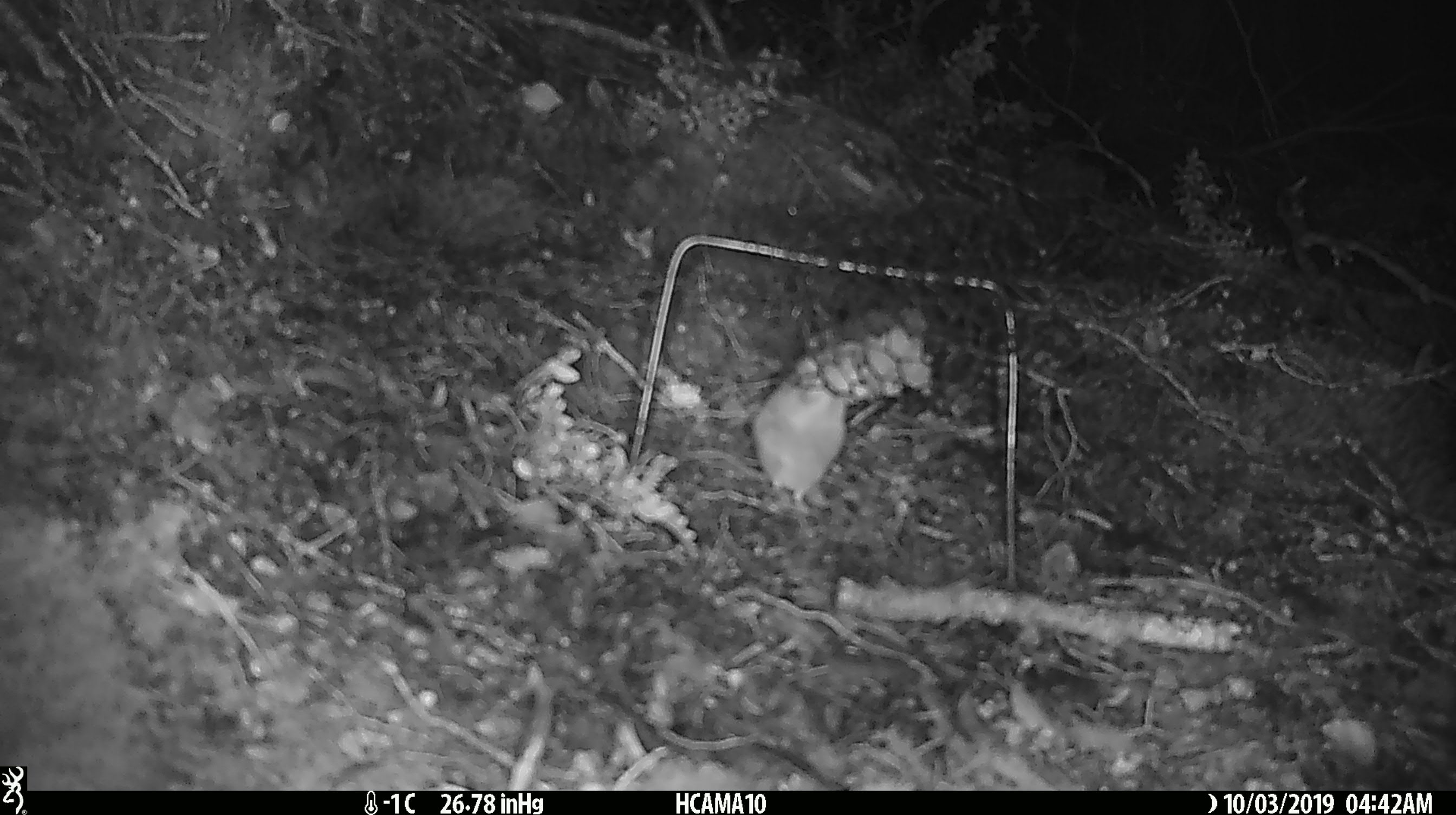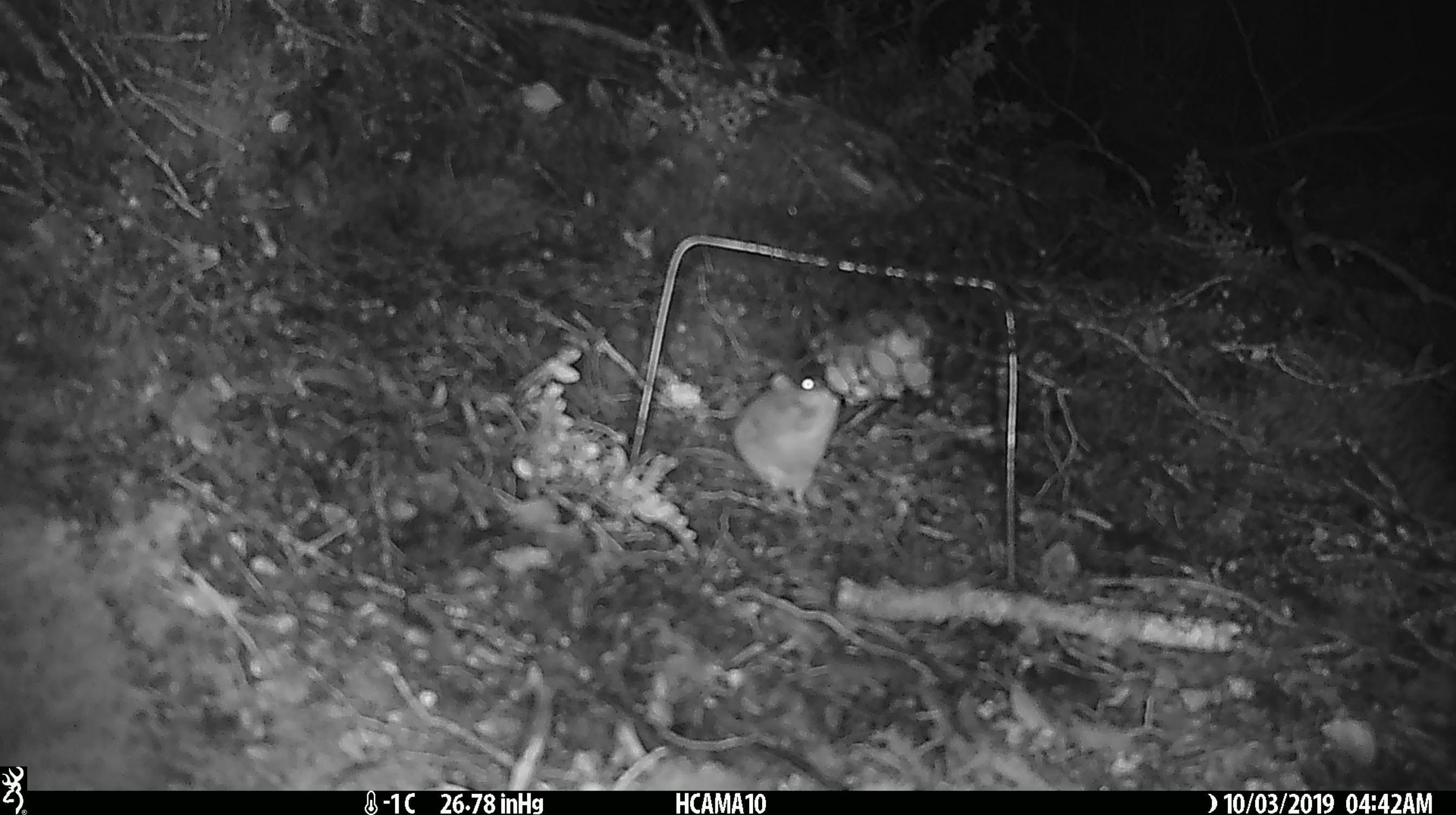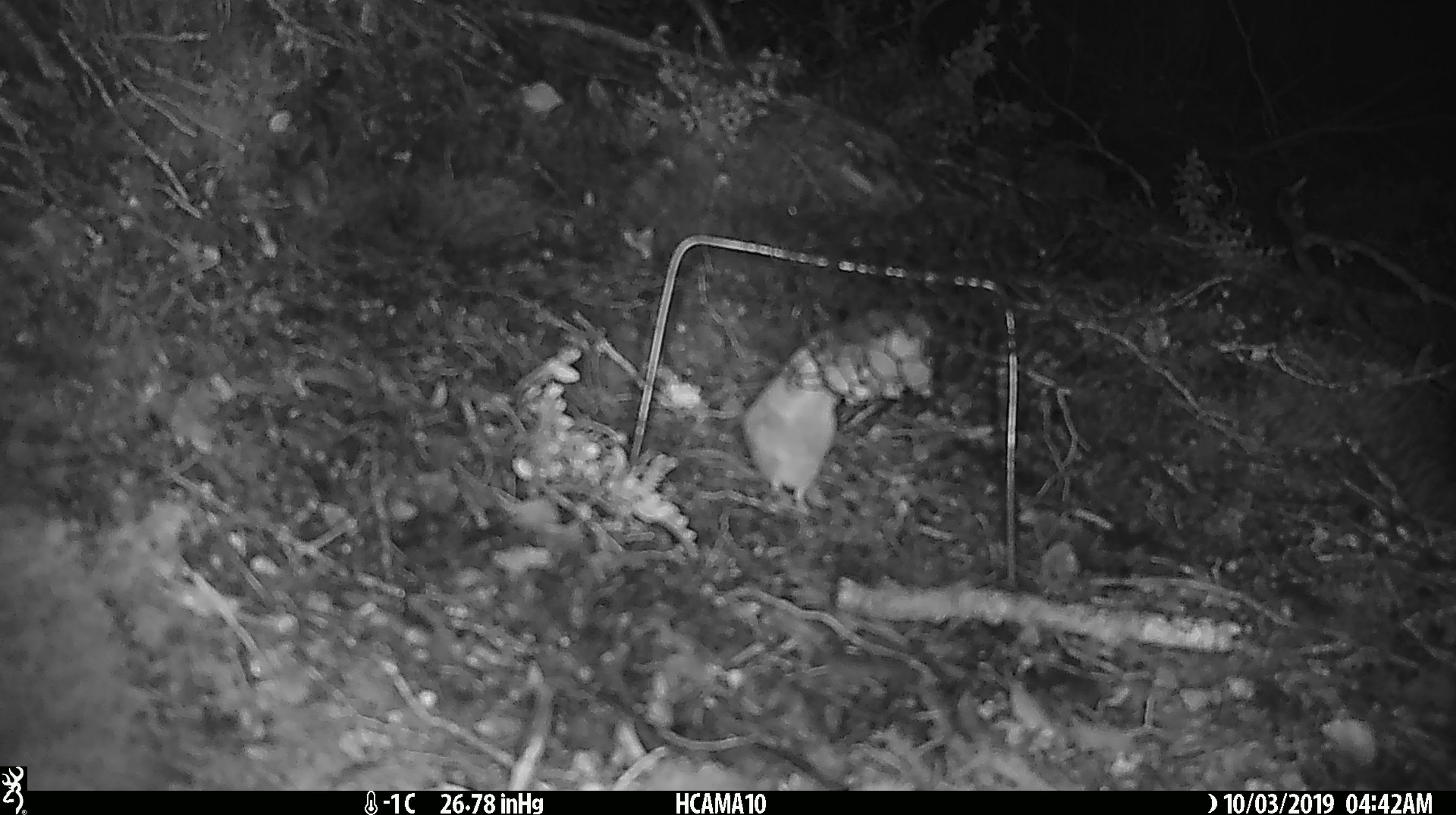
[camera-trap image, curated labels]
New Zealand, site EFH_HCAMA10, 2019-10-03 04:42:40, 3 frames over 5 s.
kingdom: Animalia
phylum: Chordata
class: Mammalia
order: Rodentia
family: Muridae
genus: Mus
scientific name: Mus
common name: mouse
Mouse (Mus).